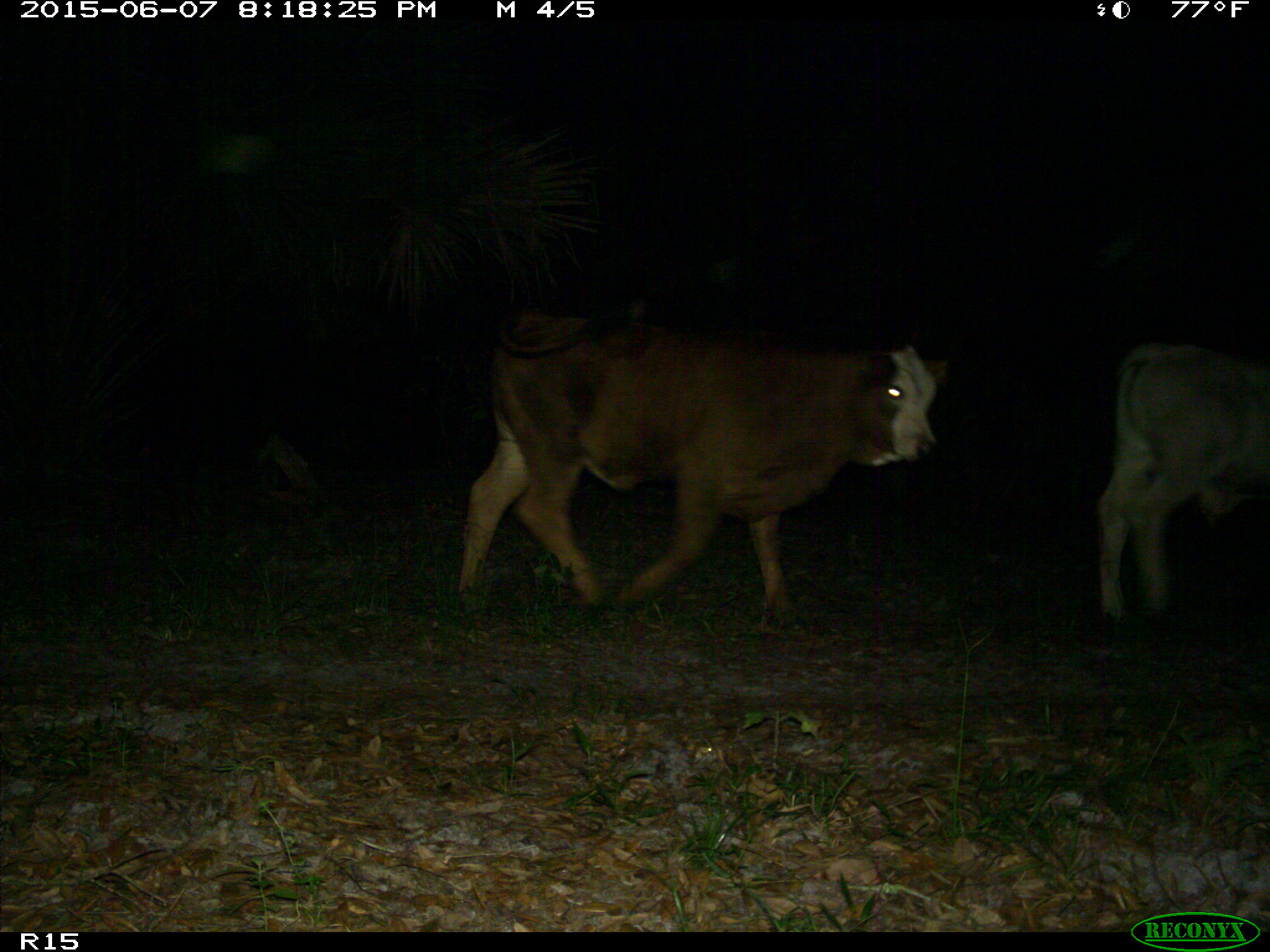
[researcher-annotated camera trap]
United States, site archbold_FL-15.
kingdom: Animalia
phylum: Chordata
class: Mammalia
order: Artiodactyla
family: Bovidae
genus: Bos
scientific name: Bos taurus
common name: domestic cow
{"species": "Bos taurus (domestic cow)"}